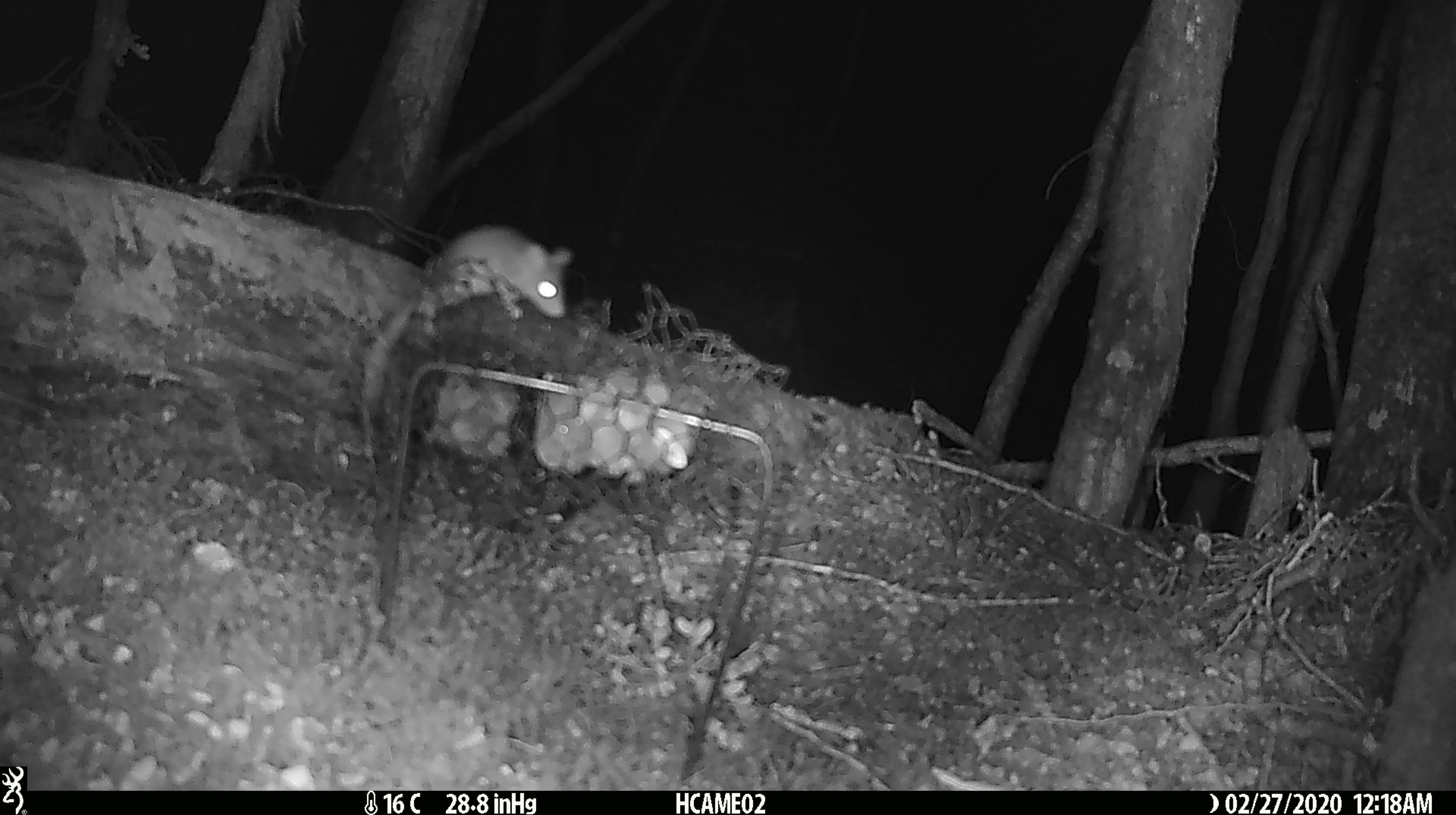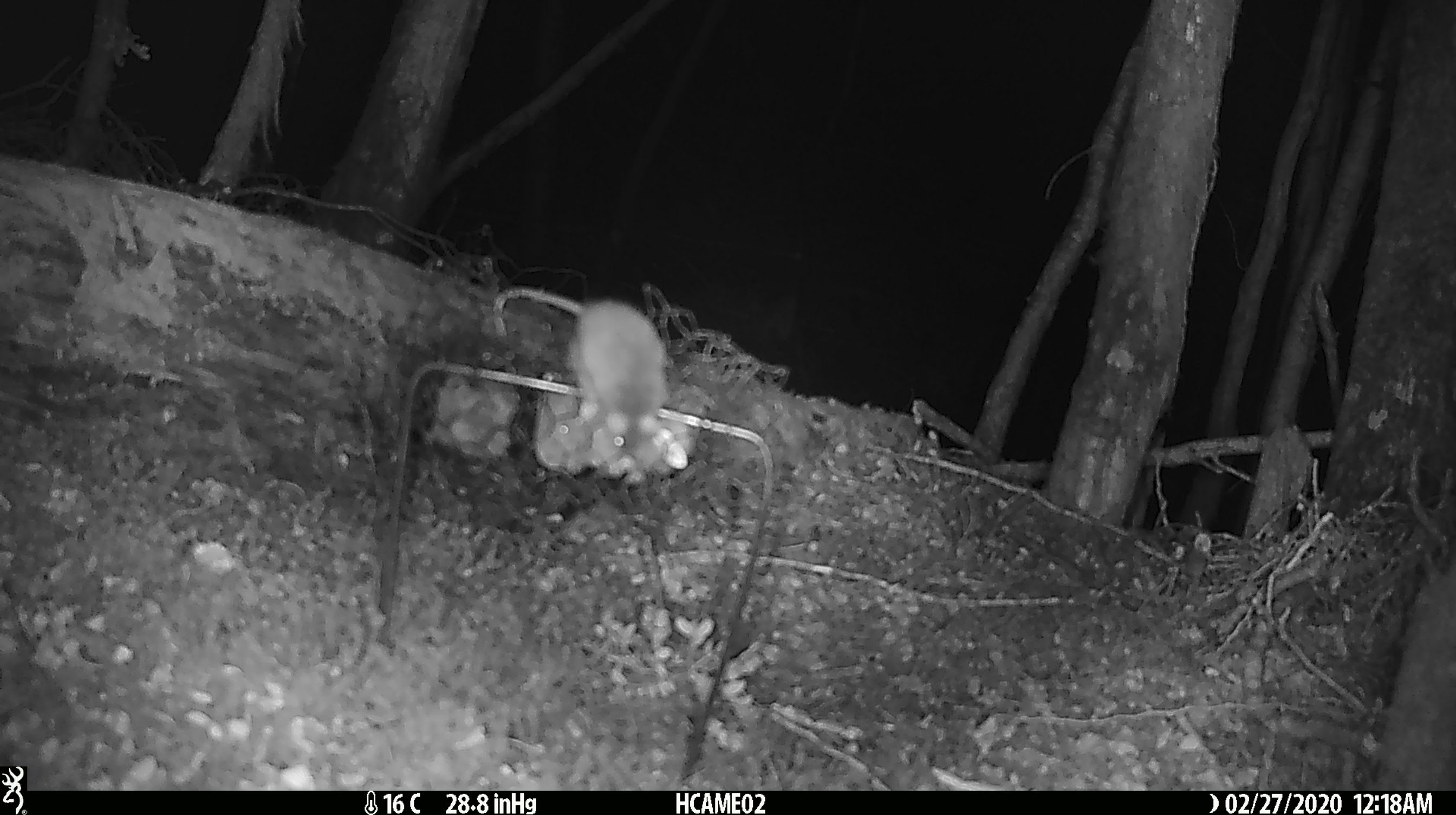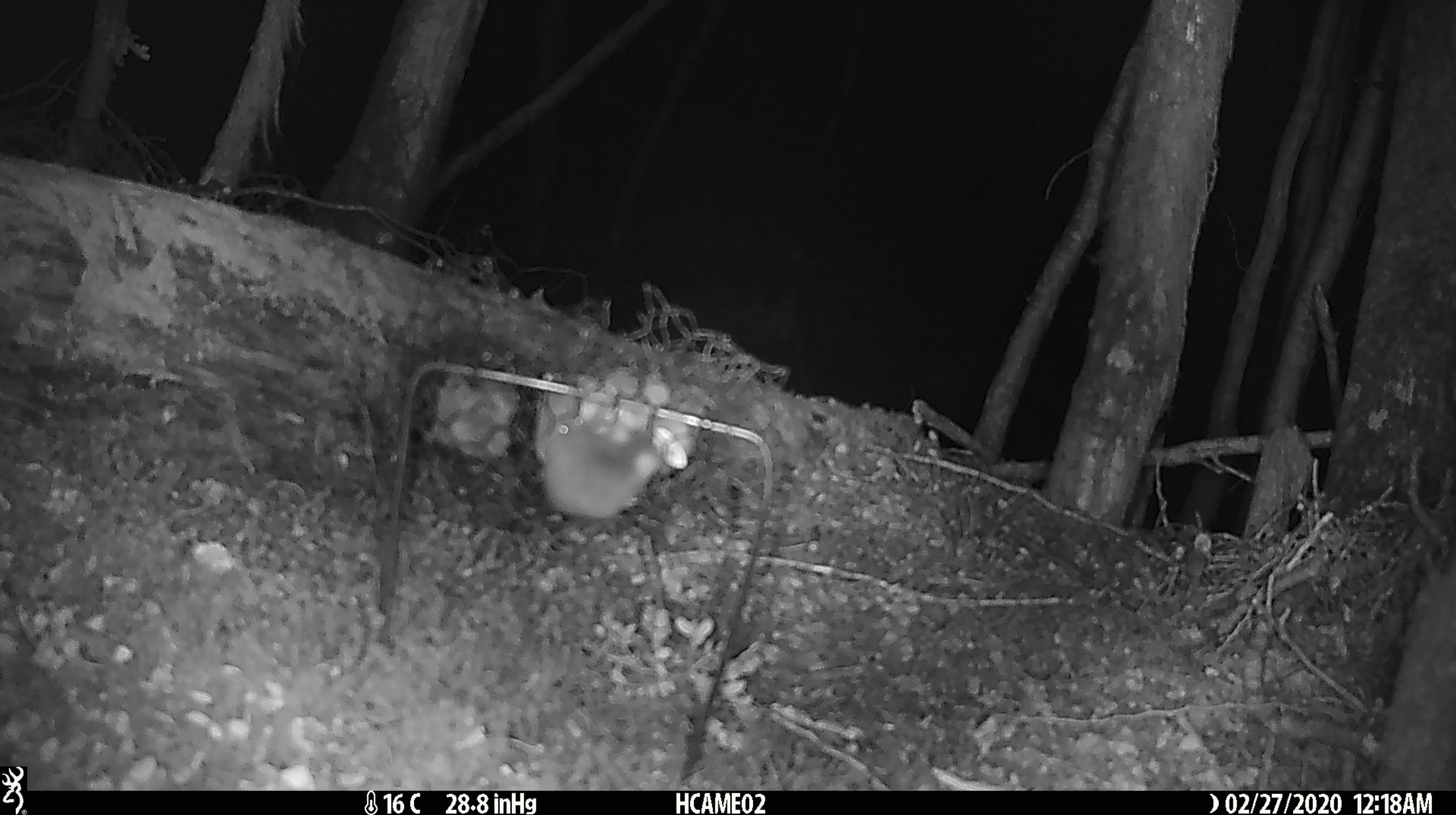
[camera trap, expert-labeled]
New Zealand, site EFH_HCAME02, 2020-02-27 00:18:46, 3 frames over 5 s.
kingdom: Animalia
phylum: Chordata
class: Mammalia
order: Rodentia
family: Muridae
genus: Mus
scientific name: Mus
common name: mouse